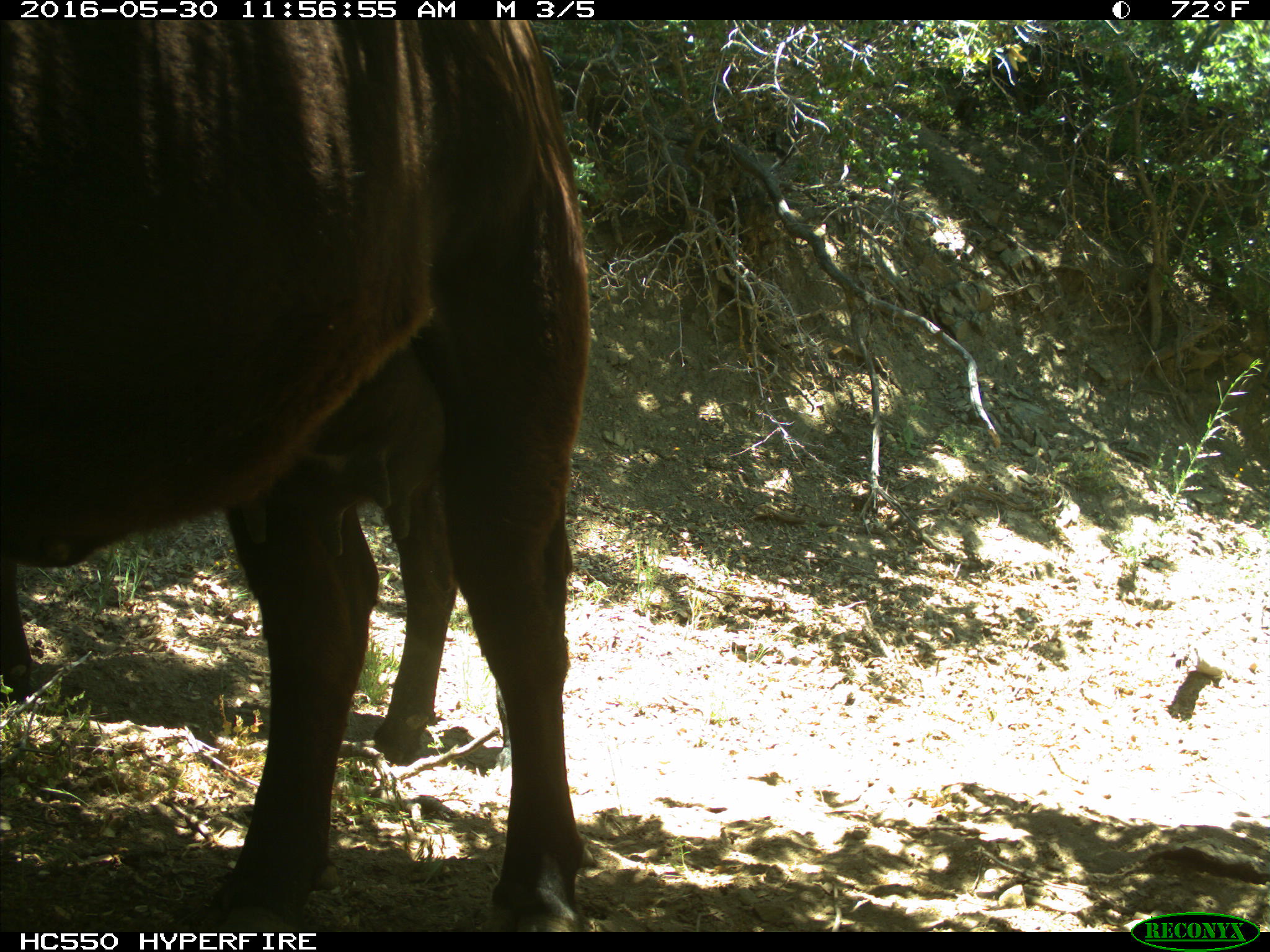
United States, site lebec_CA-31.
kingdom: Animalia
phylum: Chordata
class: Mammalia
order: Artiodactyla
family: Bovidae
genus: Bos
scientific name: Bos taurus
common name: domestic cow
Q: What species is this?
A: Bos taurus (domestic cow).